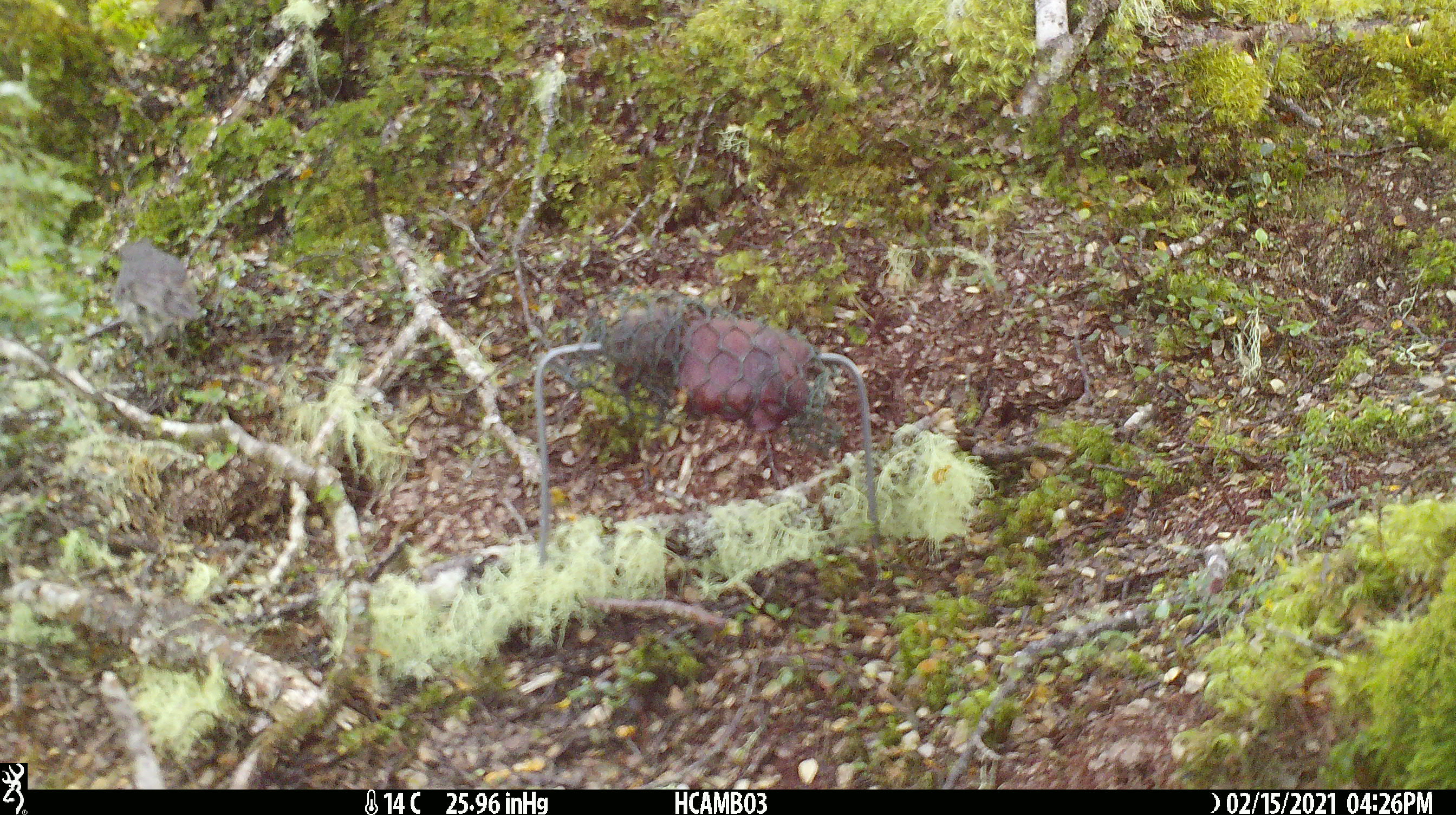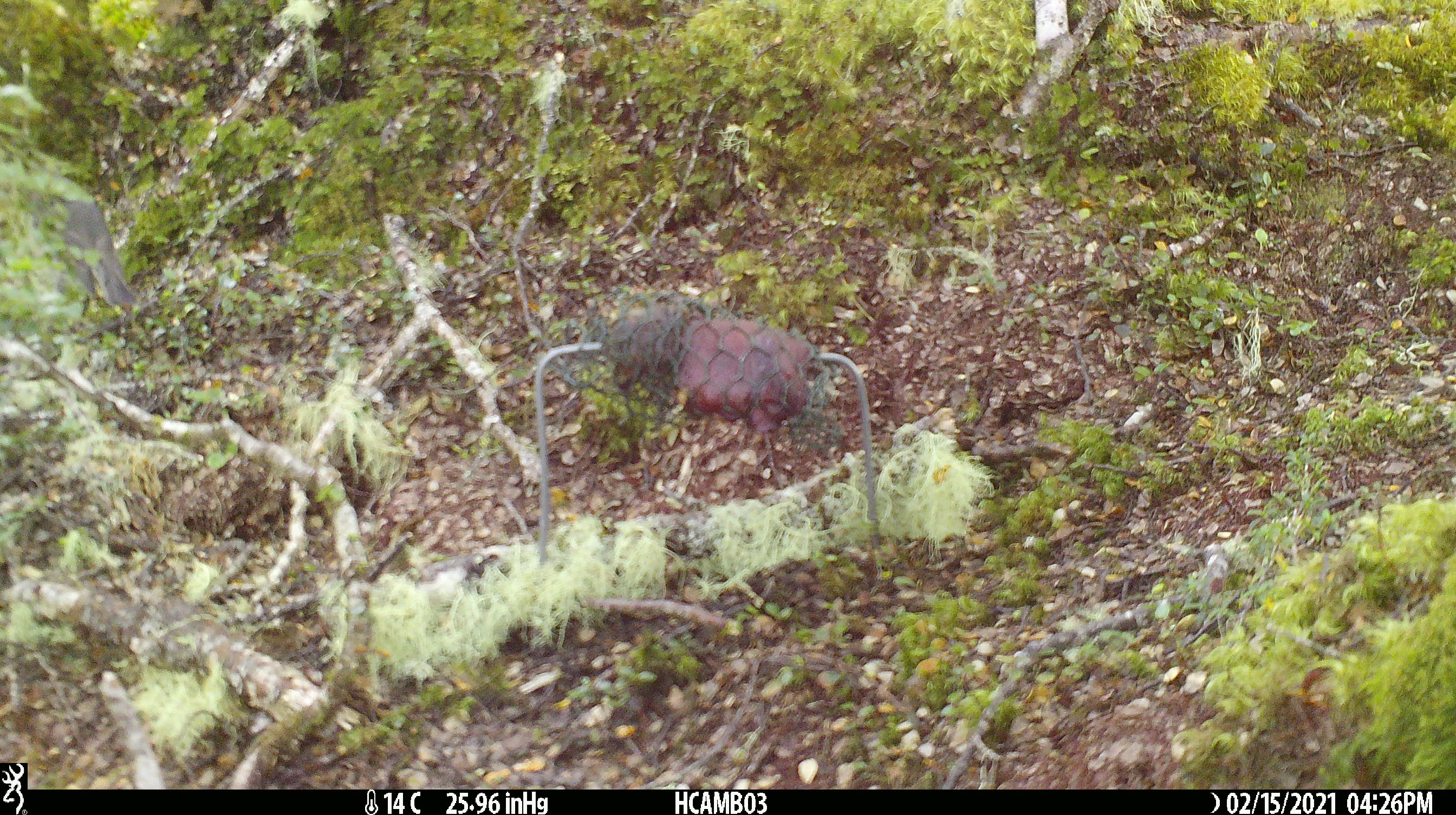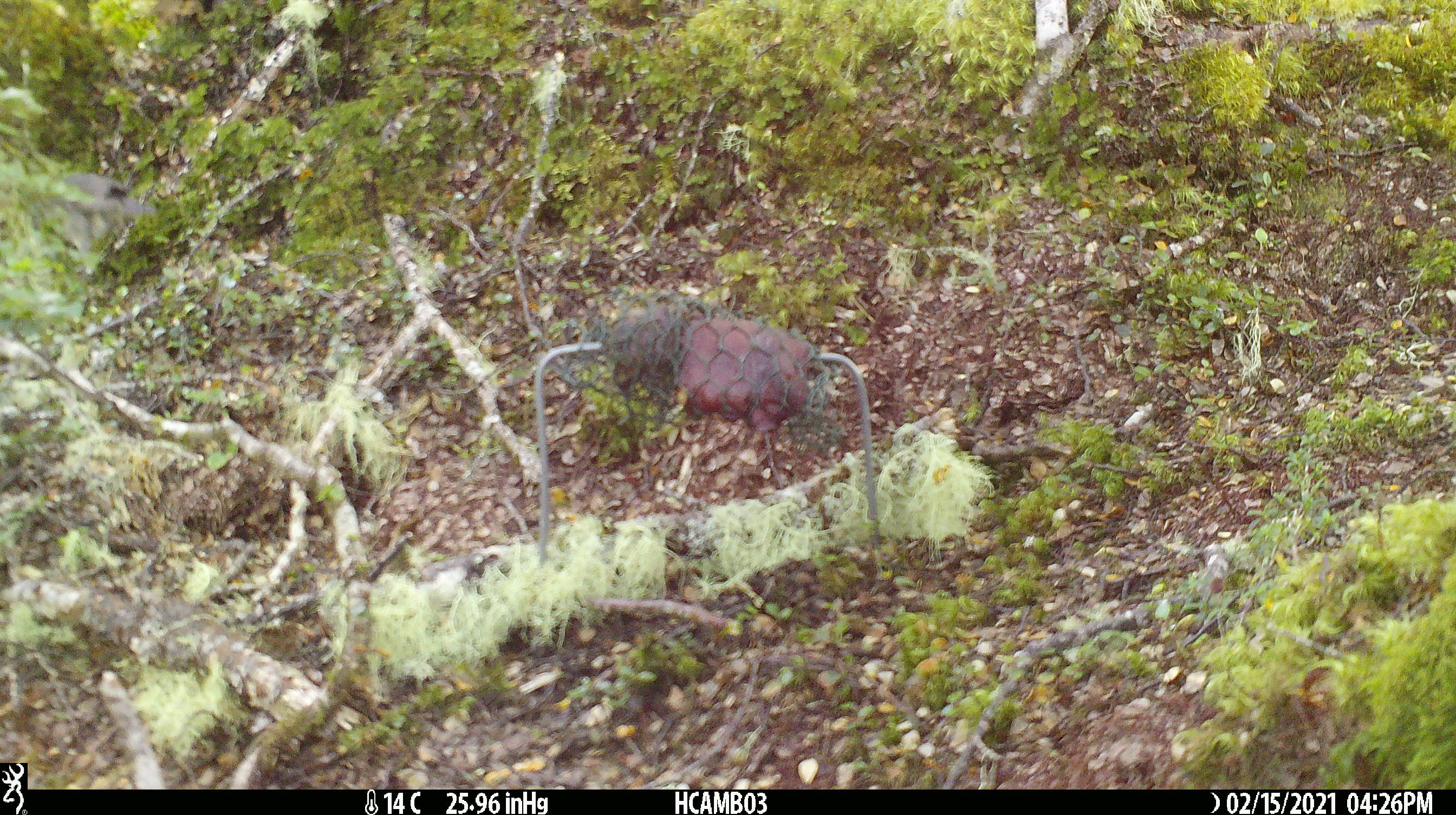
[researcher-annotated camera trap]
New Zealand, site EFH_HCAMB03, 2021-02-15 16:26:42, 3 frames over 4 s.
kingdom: Animalia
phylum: Chordata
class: Aves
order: Passeriformes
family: Acanthisittidae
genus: Acanthisitta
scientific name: Acanthisitta chloris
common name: rifleman